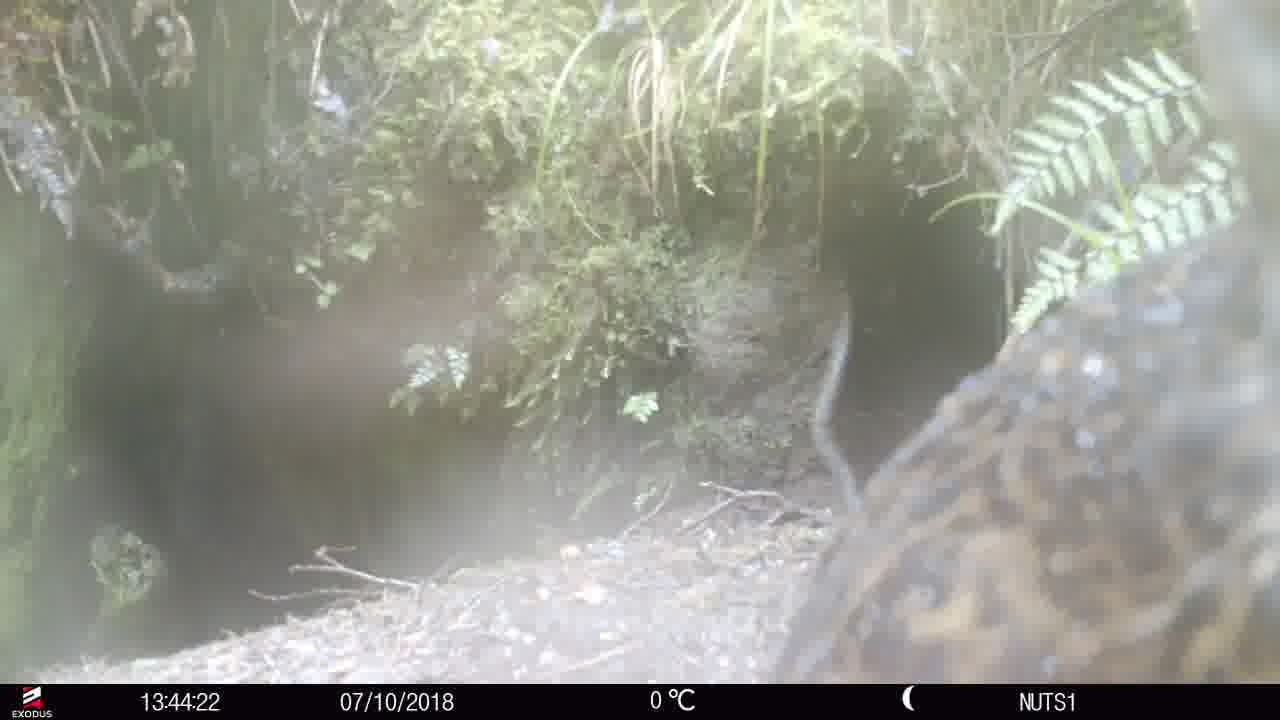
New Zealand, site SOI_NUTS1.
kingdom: Animalia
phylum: Chordata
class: Aves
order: Gruiformes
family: Rallidae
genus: Gallirallus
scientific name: Gallirallus australis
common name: weka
Weka (Gallirallus australis).